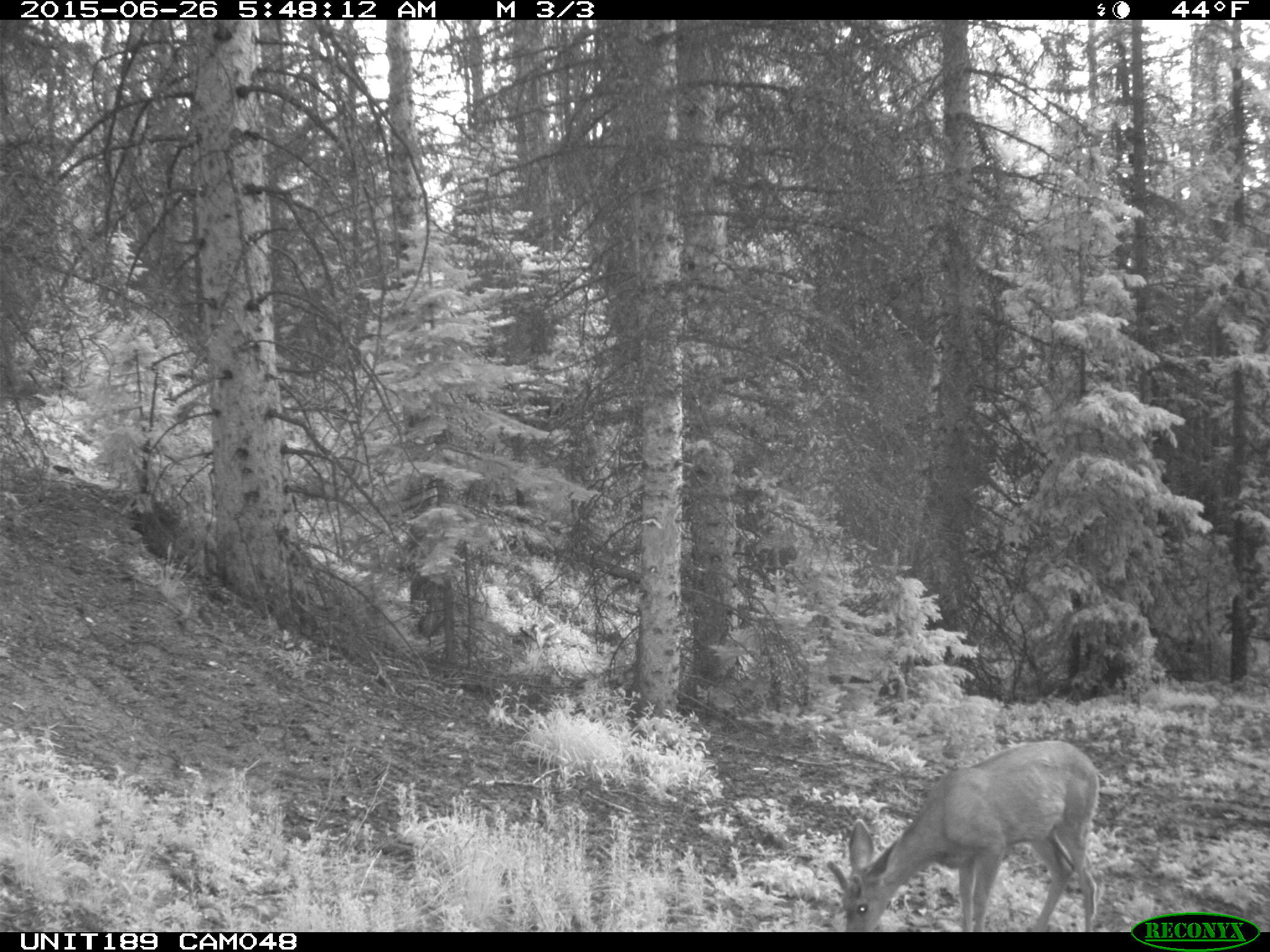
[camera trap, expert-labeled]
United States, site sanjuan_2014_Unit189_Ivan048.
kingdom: Animalia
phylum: Chordata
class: Mammalia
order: Artiodactyla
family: Cervidae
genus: Odocoileus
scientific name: Odocoileus hemionus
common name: mule deer